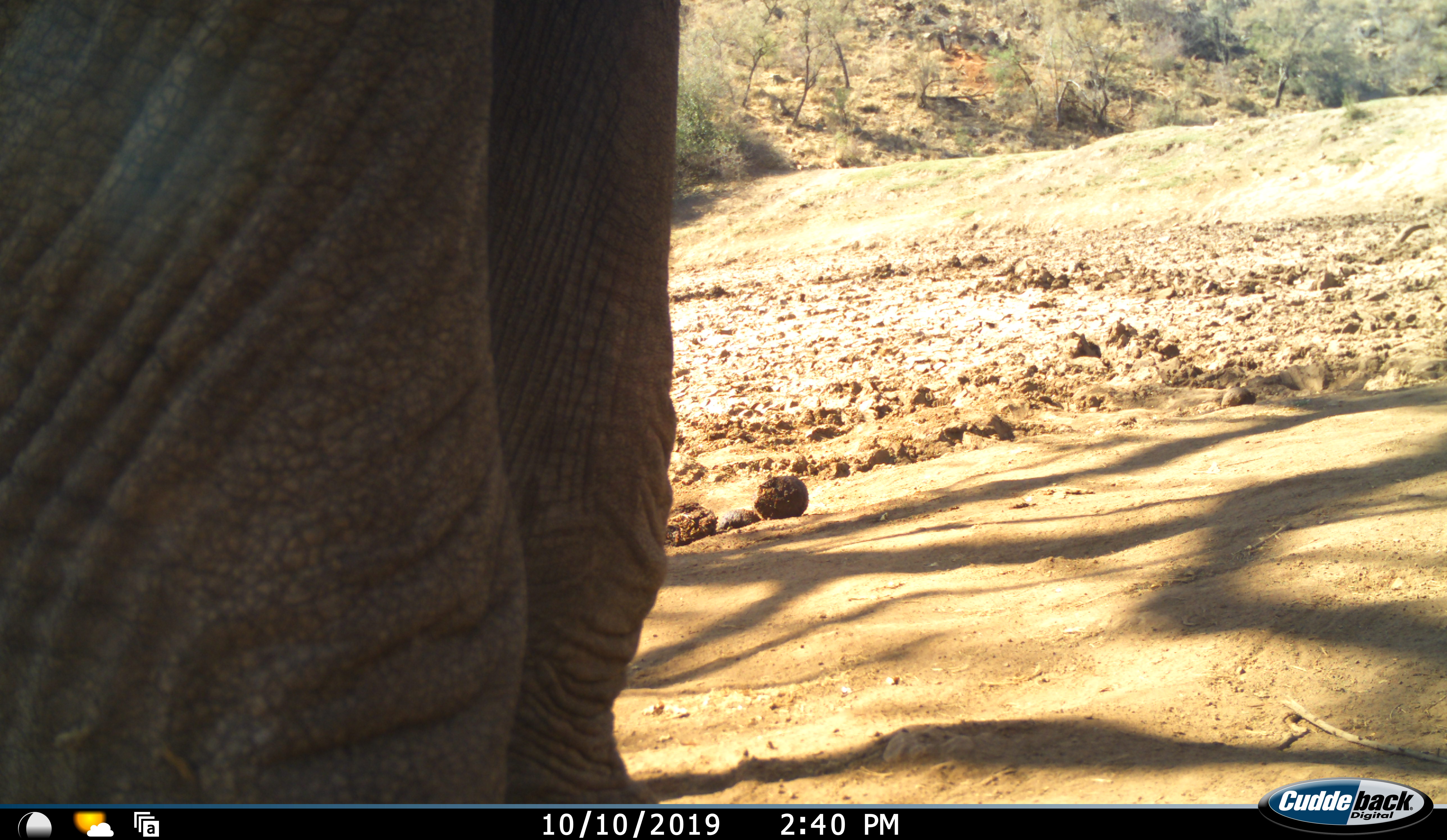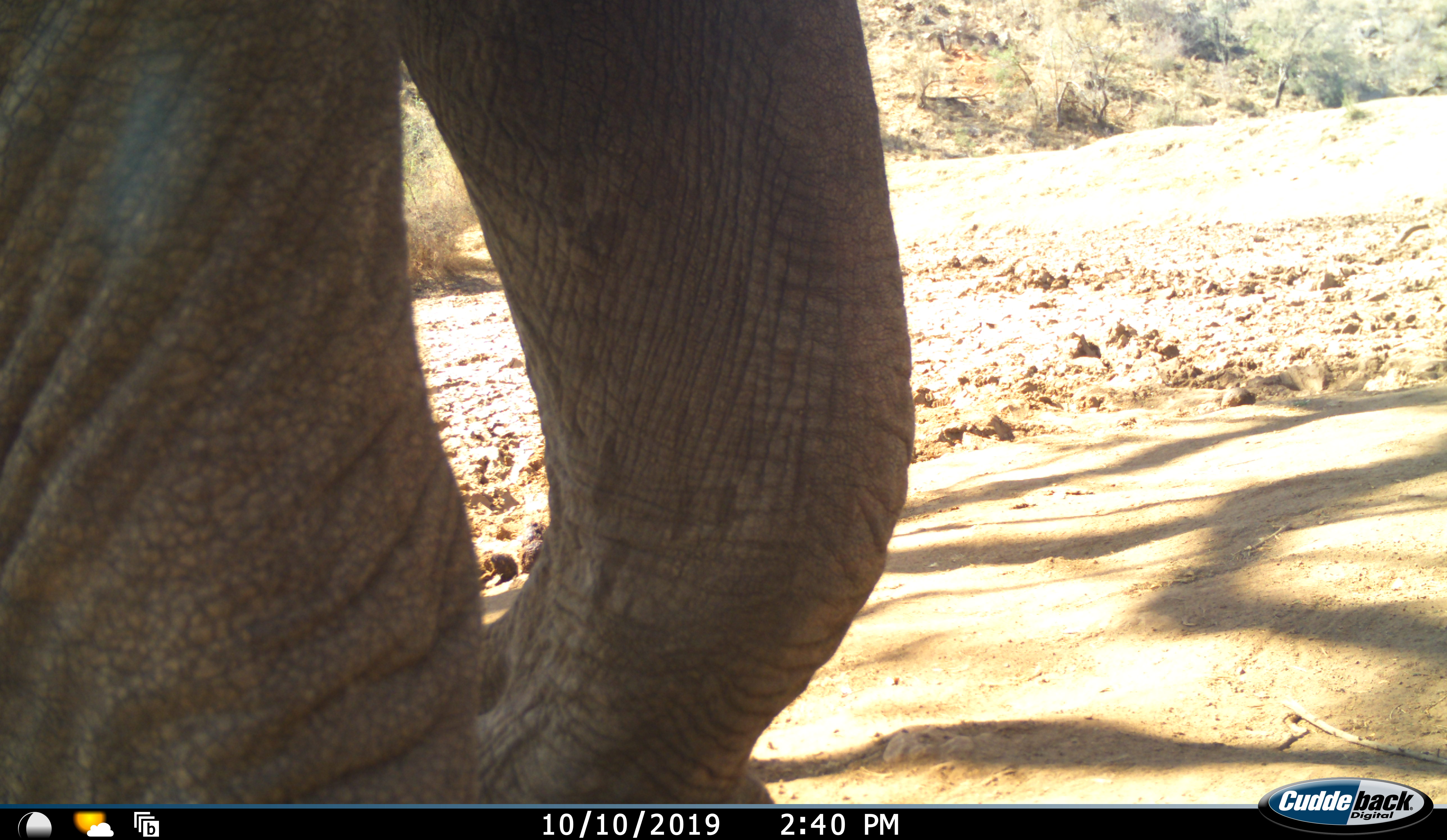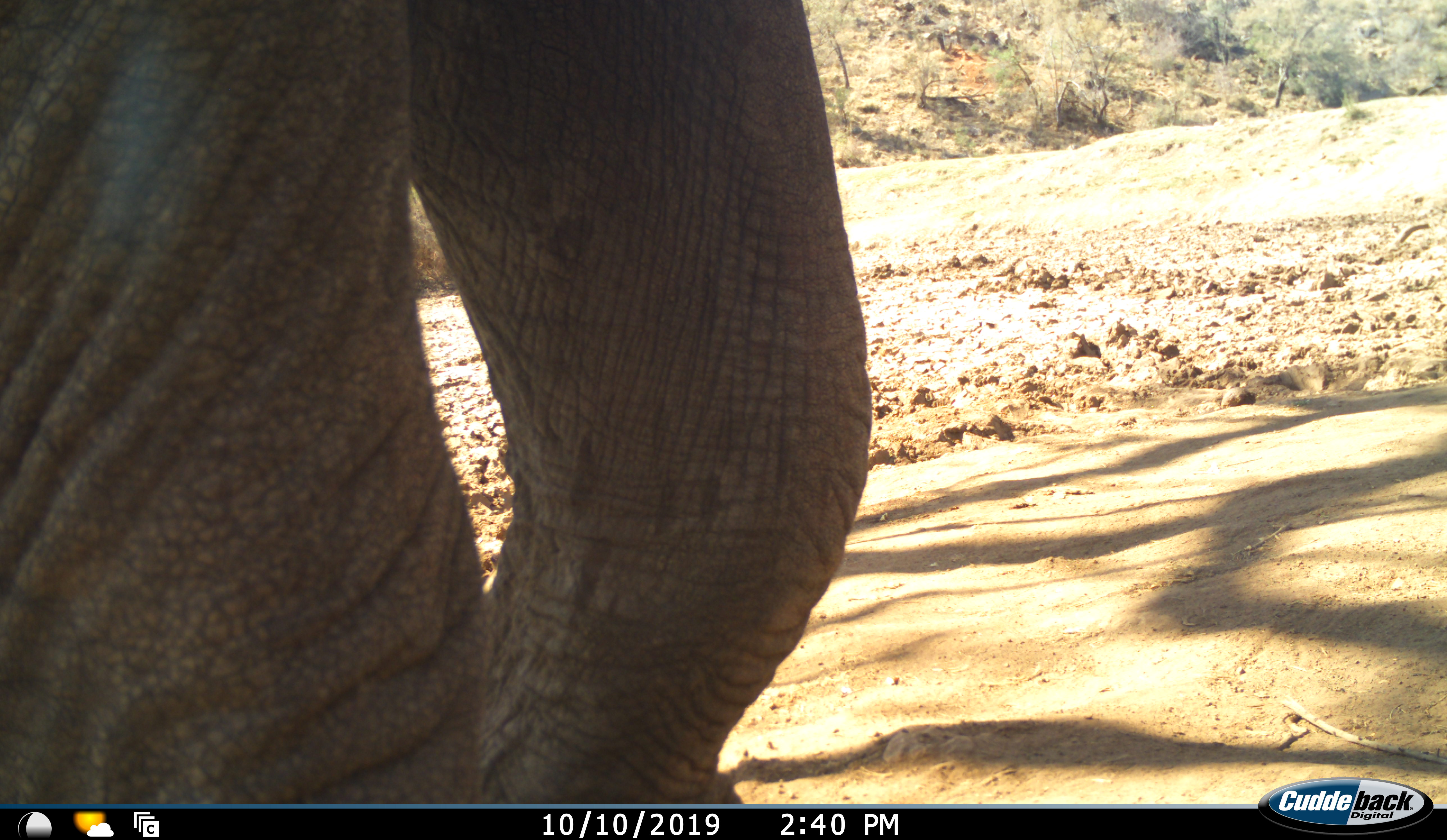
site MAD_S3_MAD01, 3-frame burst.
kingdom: Animalia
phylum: Chordata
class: Mammalia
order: Proboscidea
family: Elephantidae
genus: Loxodonta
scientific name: Loxodonta africana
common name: african bush elephant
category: elephant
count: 1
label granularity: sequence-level